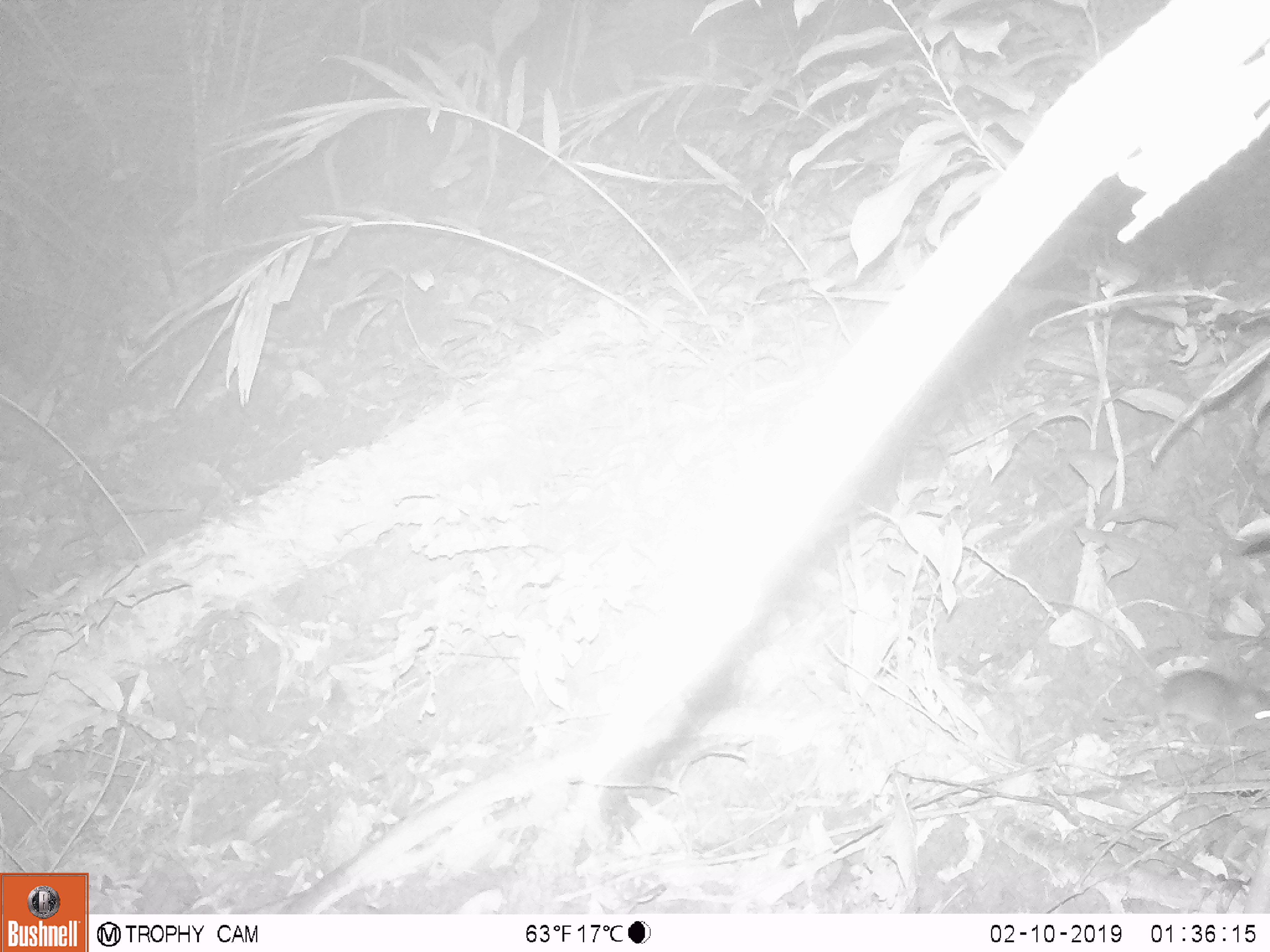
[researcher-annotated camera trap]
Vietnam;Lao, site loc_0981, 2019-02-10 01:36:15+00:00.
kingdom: Animalia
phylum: Chordata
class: Mammalia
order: Rodentia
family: Muridae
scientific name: Muridae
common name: old-world mice and rats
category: unidentified murid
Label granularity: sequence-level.